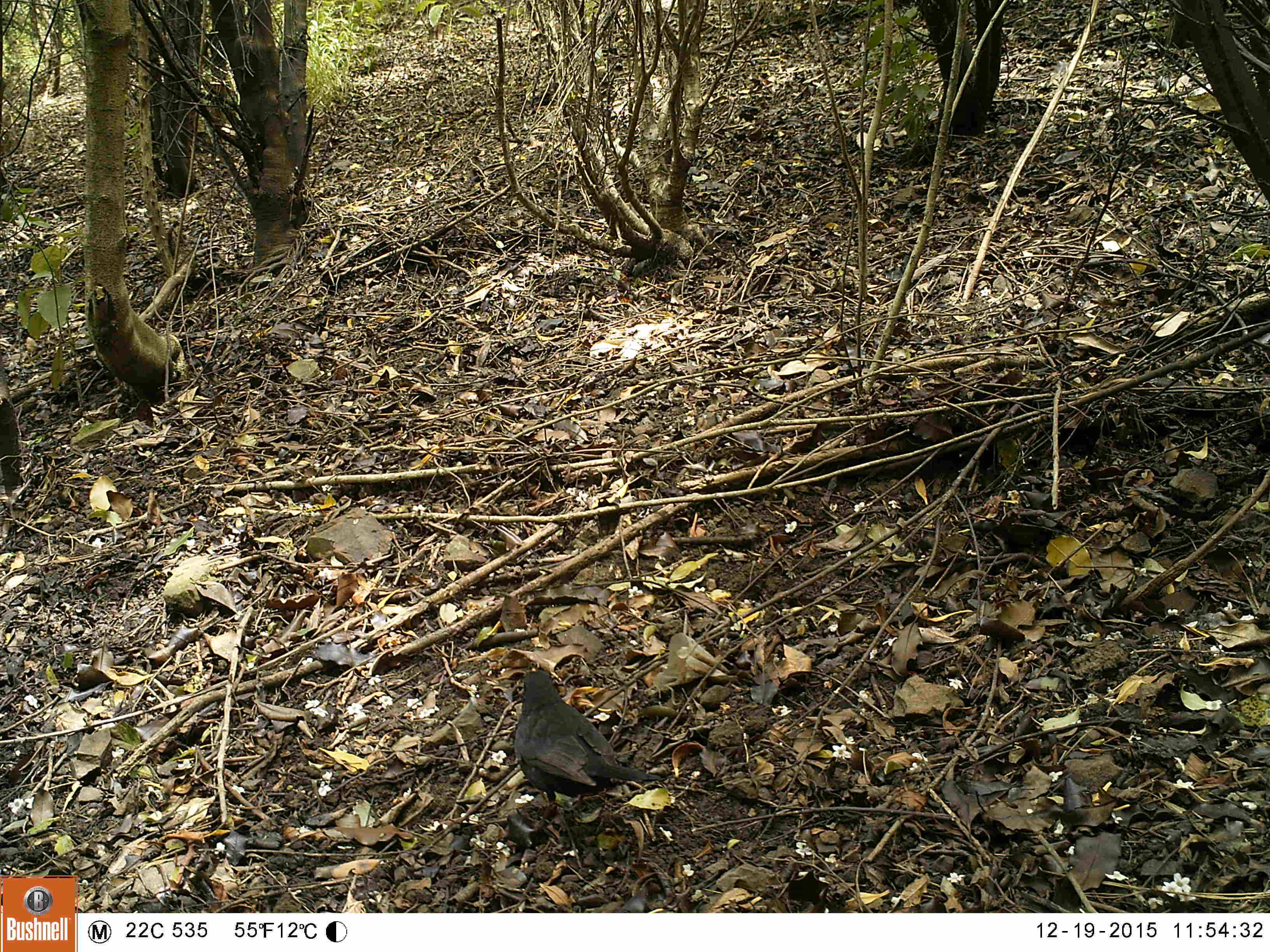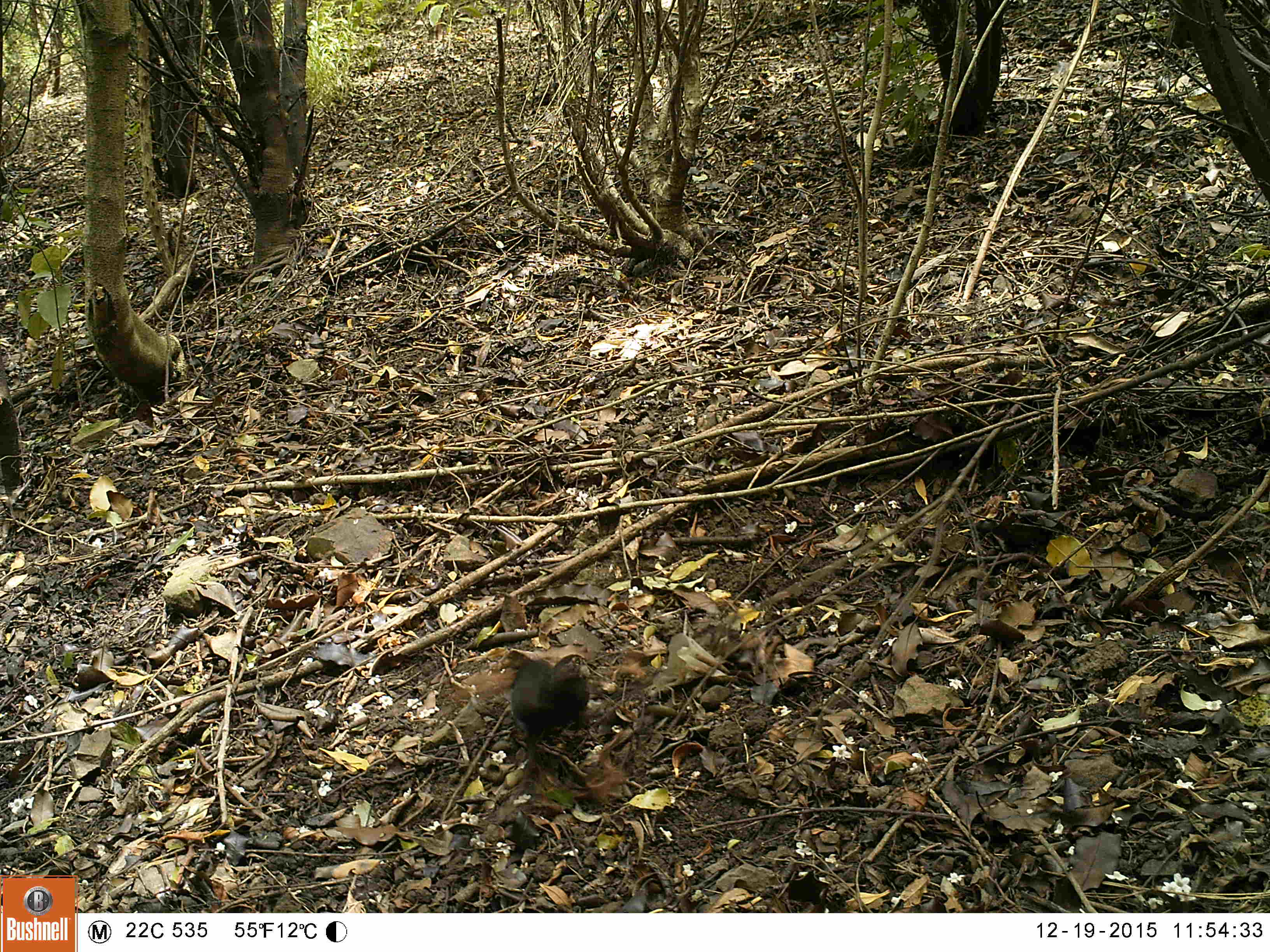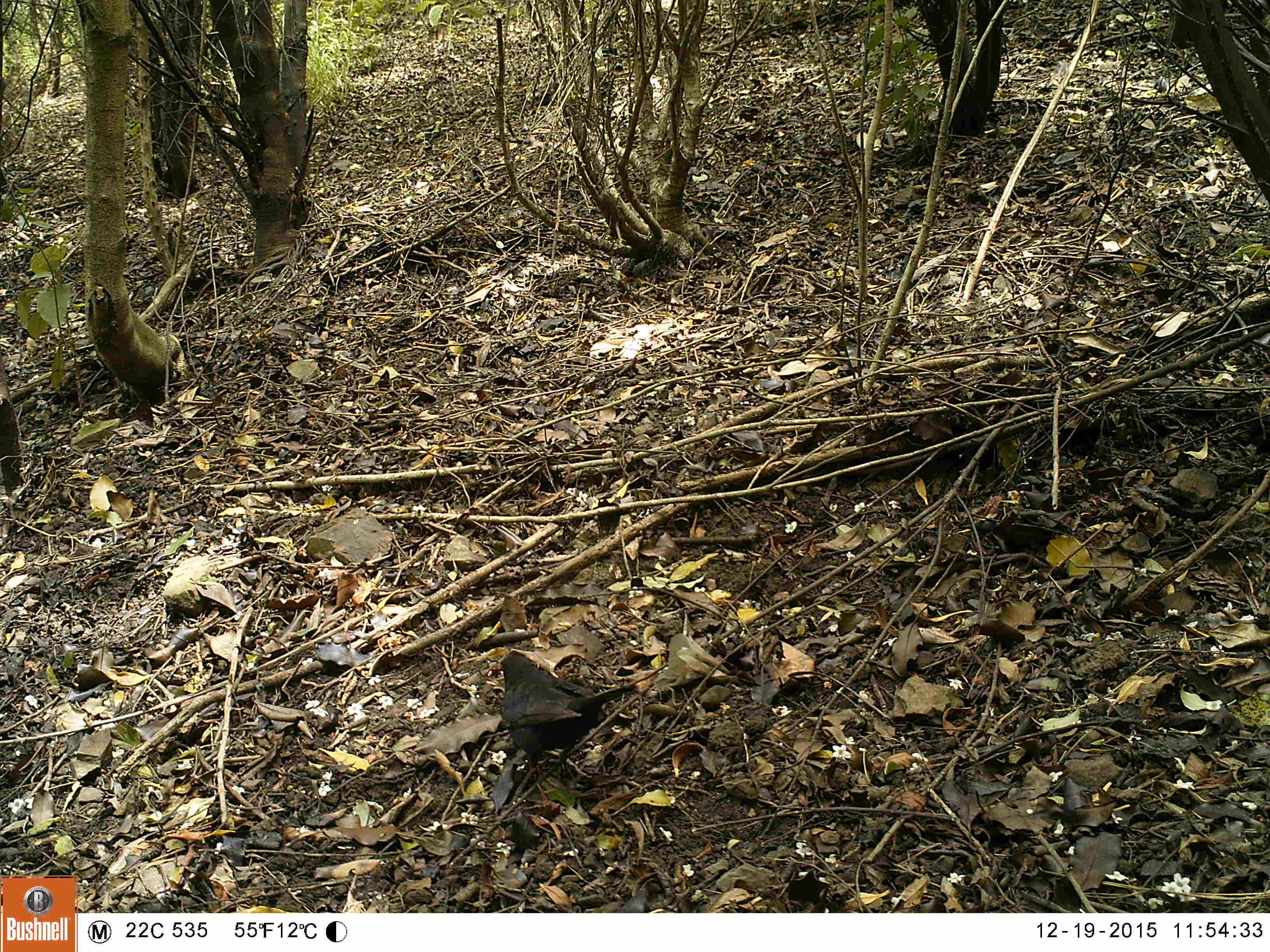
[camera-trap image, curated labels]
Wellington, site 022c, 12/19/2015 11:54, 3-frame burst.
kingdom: Animalia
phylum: Chordata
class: Aves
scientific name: Aves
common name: bird